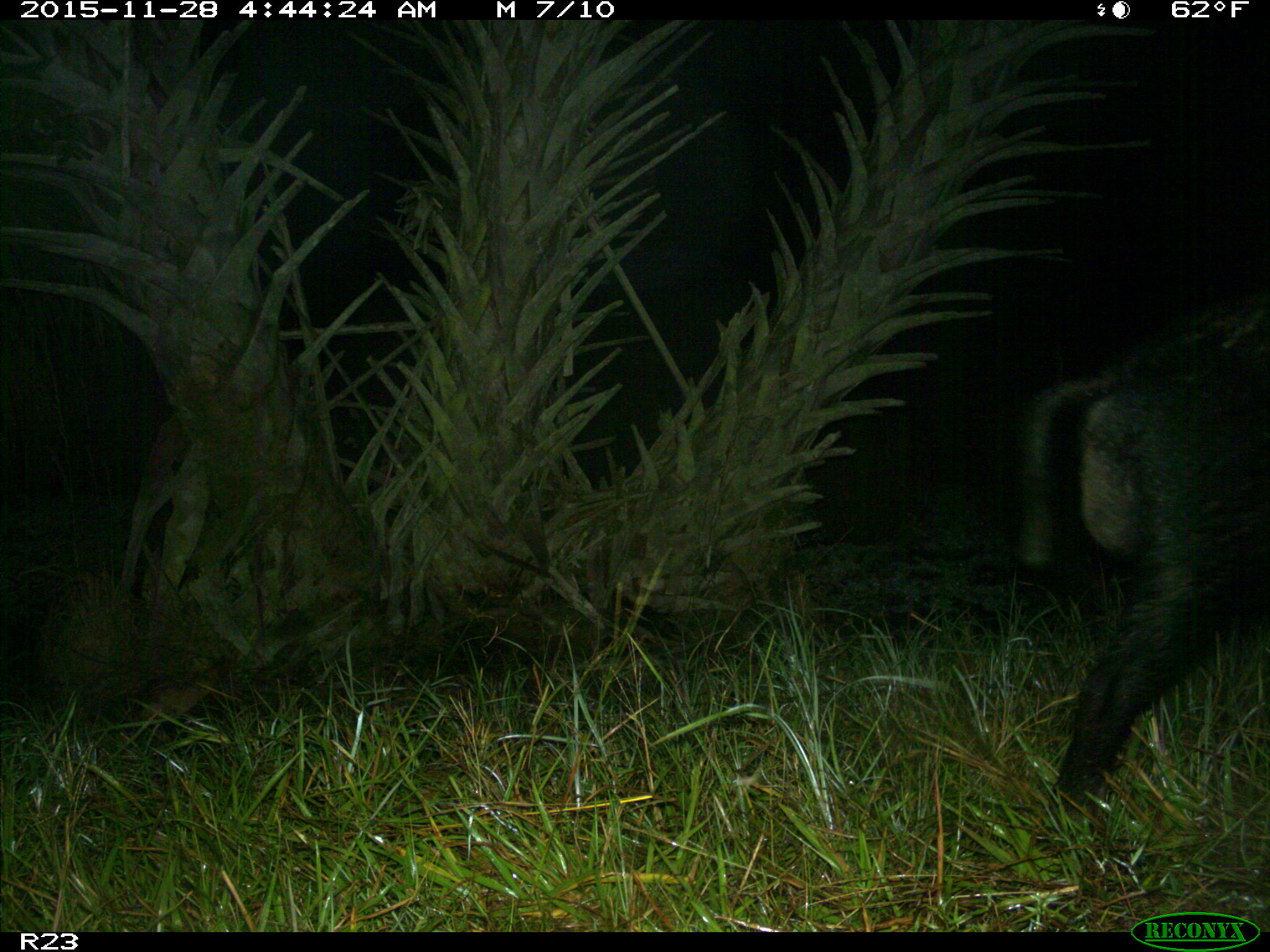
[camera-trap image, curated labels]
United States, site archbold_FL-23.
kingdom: Animalia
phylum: Chordata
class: Mammalia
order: Artiodactyla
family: Suidae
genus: Sus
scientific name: Sus scrofa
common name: wild boar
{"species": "Sus scrofa (wild boar)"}